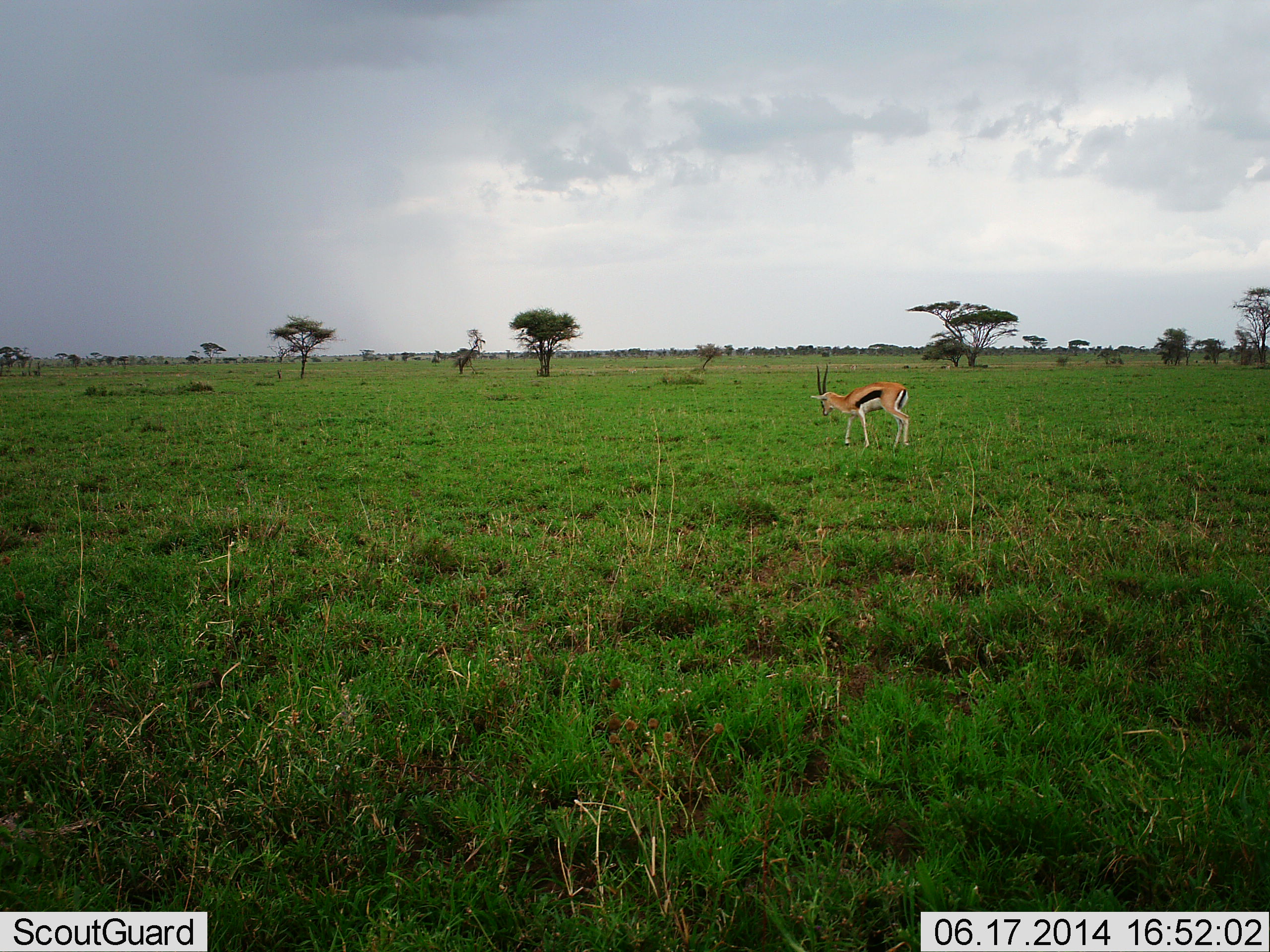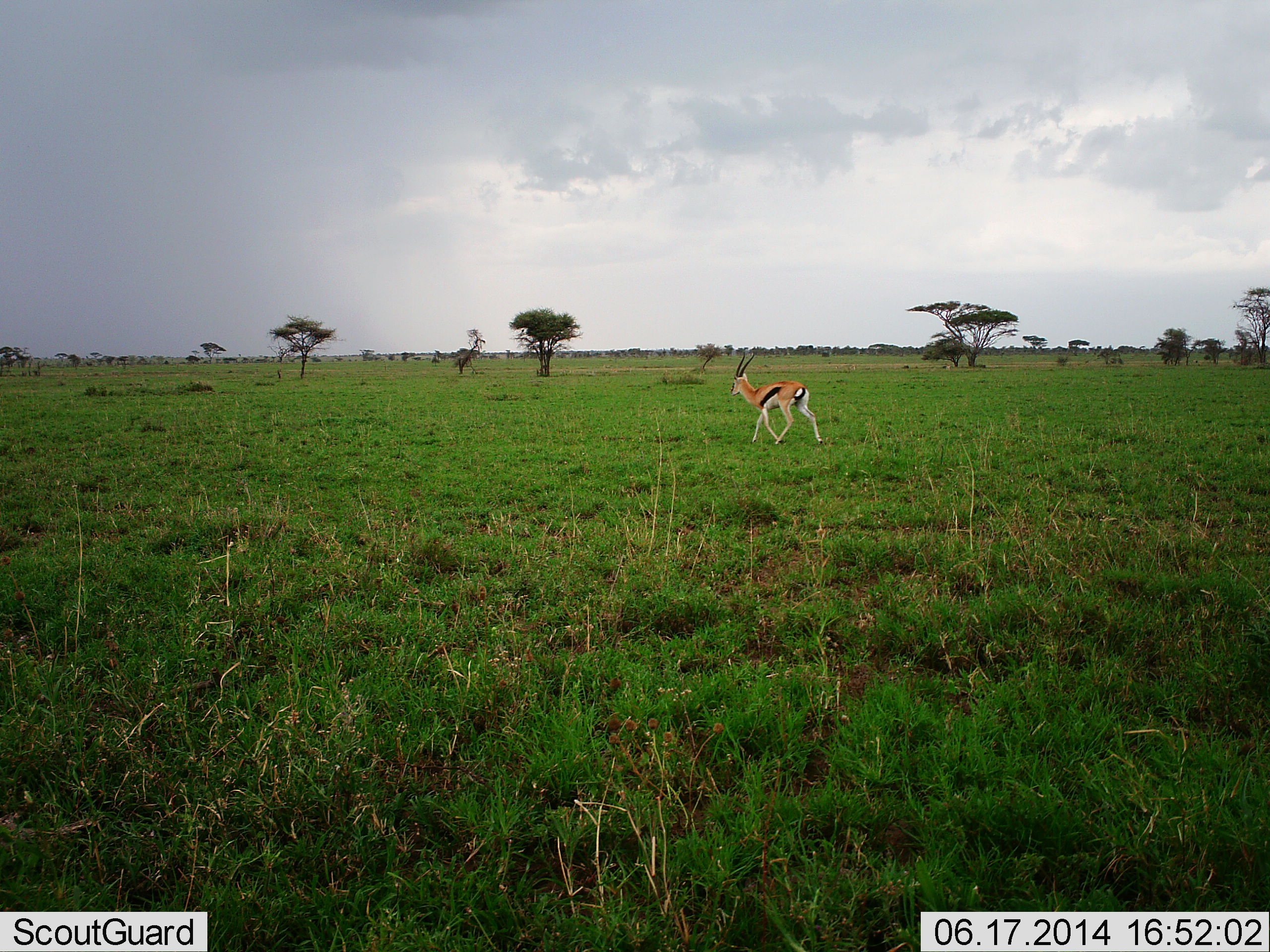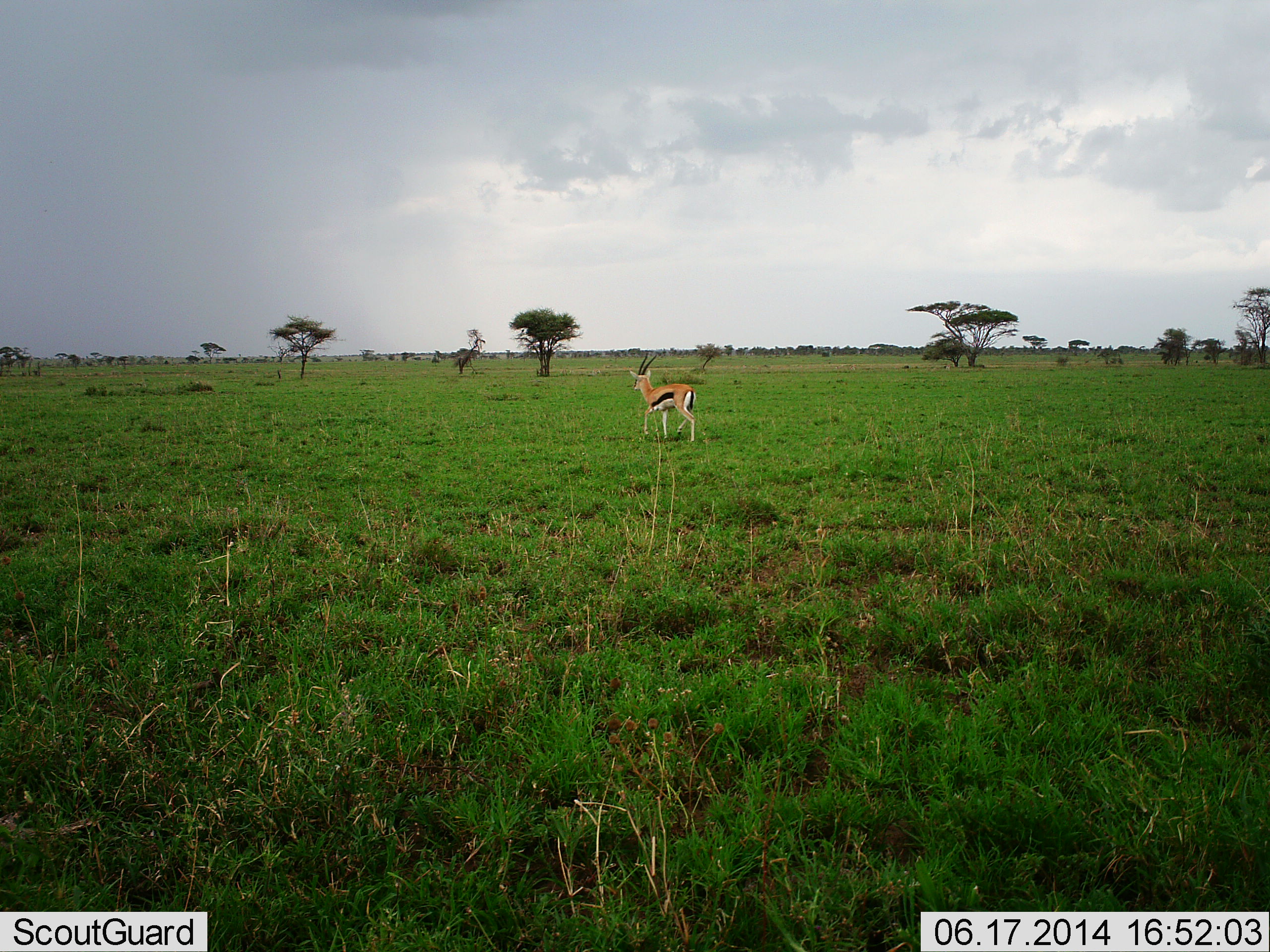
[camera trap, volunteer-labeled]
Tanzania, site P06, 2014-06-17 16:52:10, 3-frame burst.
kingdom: Animalia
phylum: Chordata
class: Mammalia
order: Artiodactyla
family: Bovidae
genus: Eudorcas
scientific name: Eudorcas thomsonii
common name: thomson's gazelle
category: gazellethomsons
Gazellethomsons (thomson's gazelle) (Eudorcas thomsonii), count 1. Behavior (volunteer vote fractions): standing 10%, resting 0%, moving 92%, interacting 2%. Young present (vote fraction): 0%. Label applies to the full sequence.